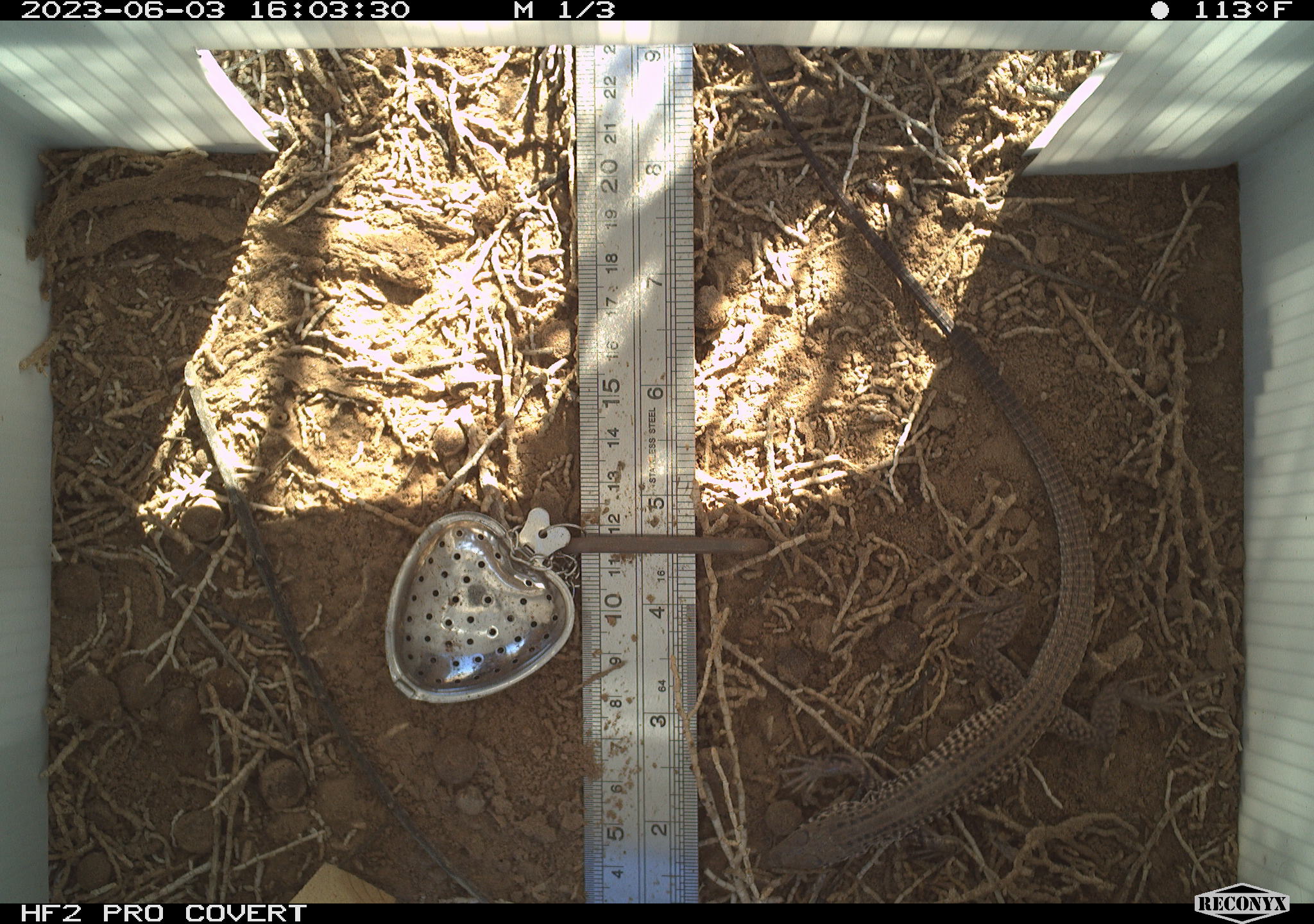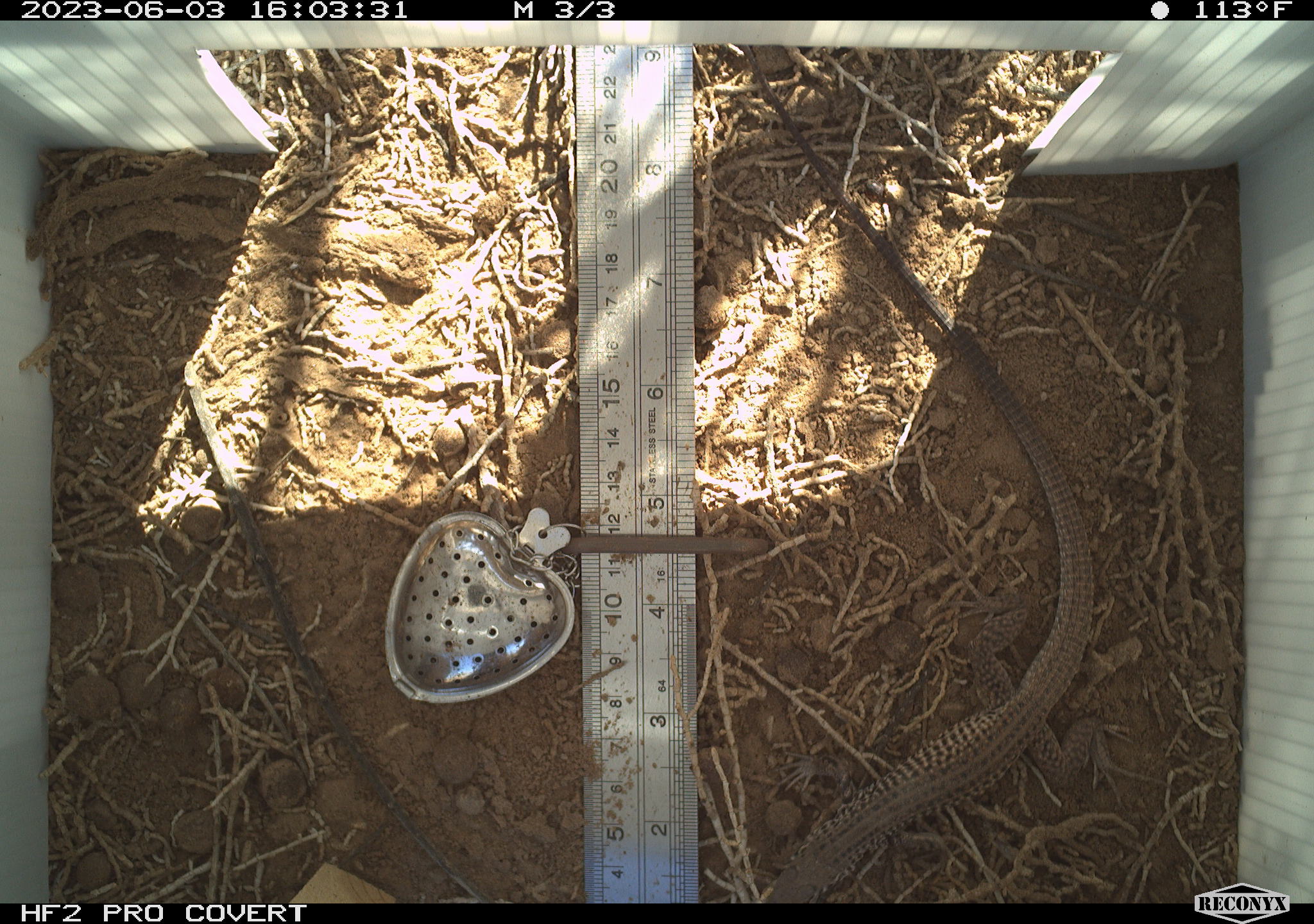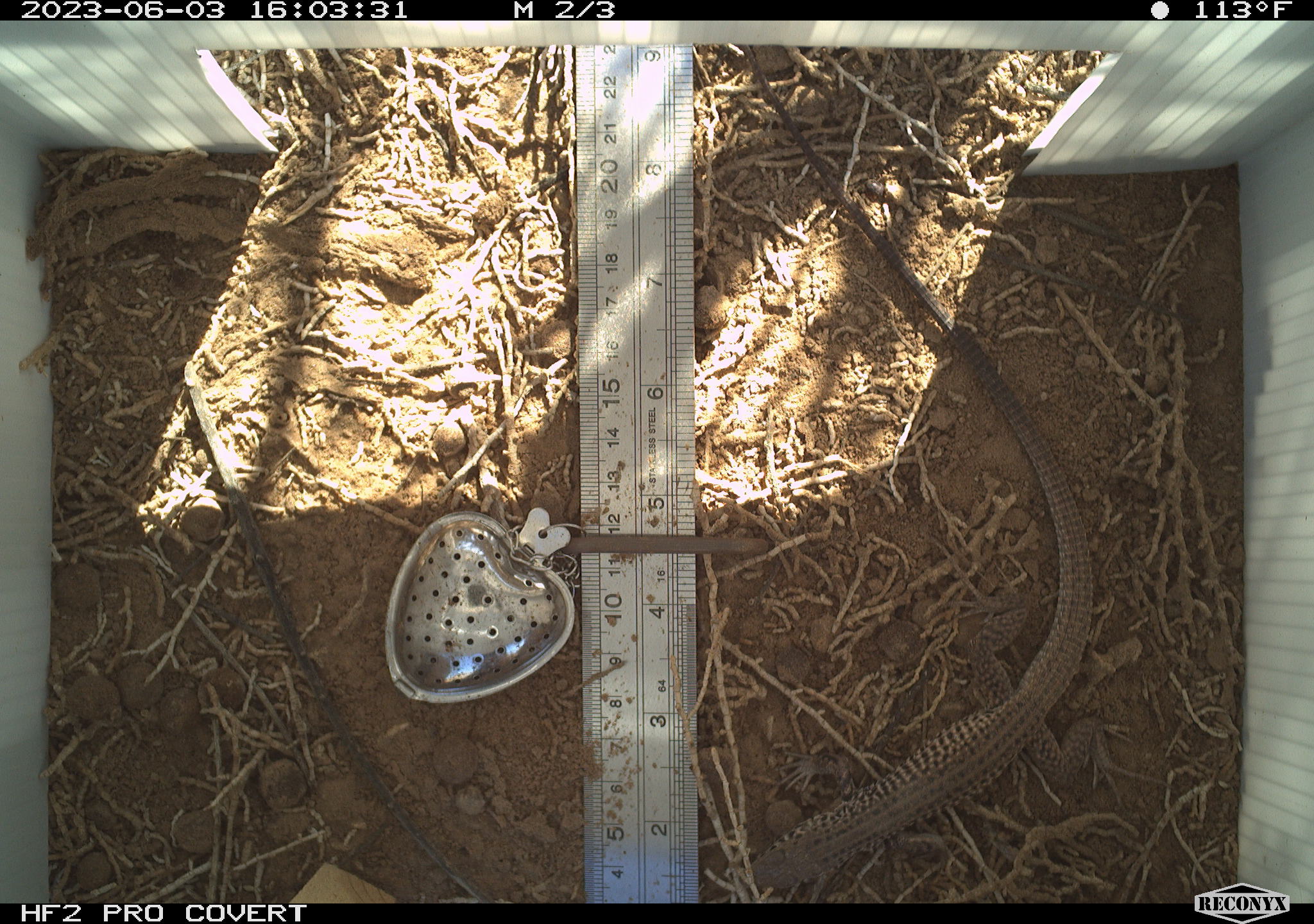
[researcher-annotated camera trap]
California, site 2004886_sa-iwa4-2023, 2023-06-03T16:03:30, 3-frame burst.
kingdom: Animalia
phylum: Chordata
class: Reptilia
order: Squamata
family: Teiidae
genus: Aspidoscelis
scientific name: Aspidoscelis tigris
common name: western whiptail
Western whiptail (Aspidoscelis tigris).